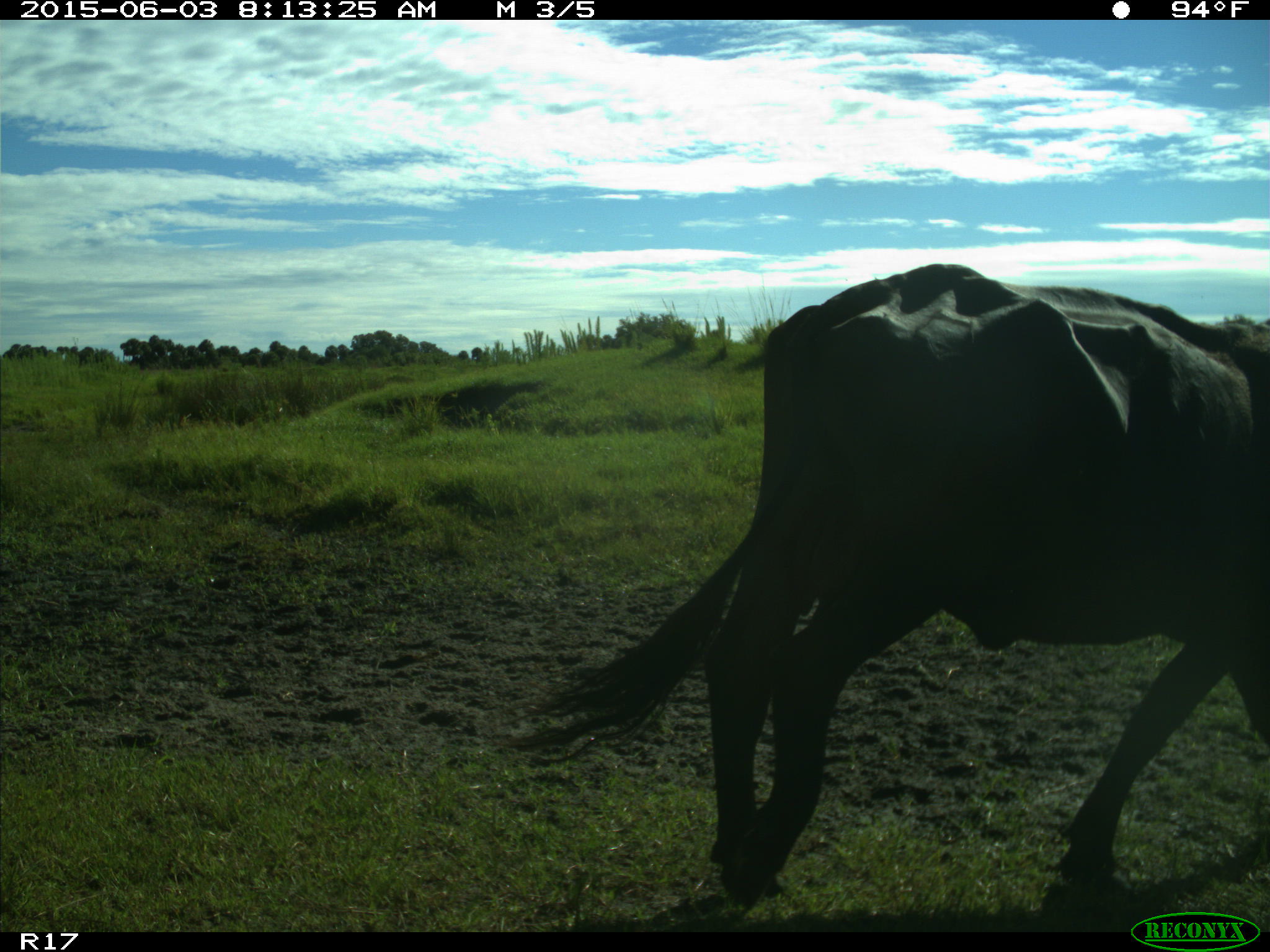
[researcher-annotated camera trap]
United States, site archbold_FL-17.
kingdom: Animalia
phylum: Chordata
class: Mammalia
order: Artiodactyla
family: Bovidae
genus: Bos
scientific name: Bos taurus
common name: domestic cow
Bos taurus (domestic cow).